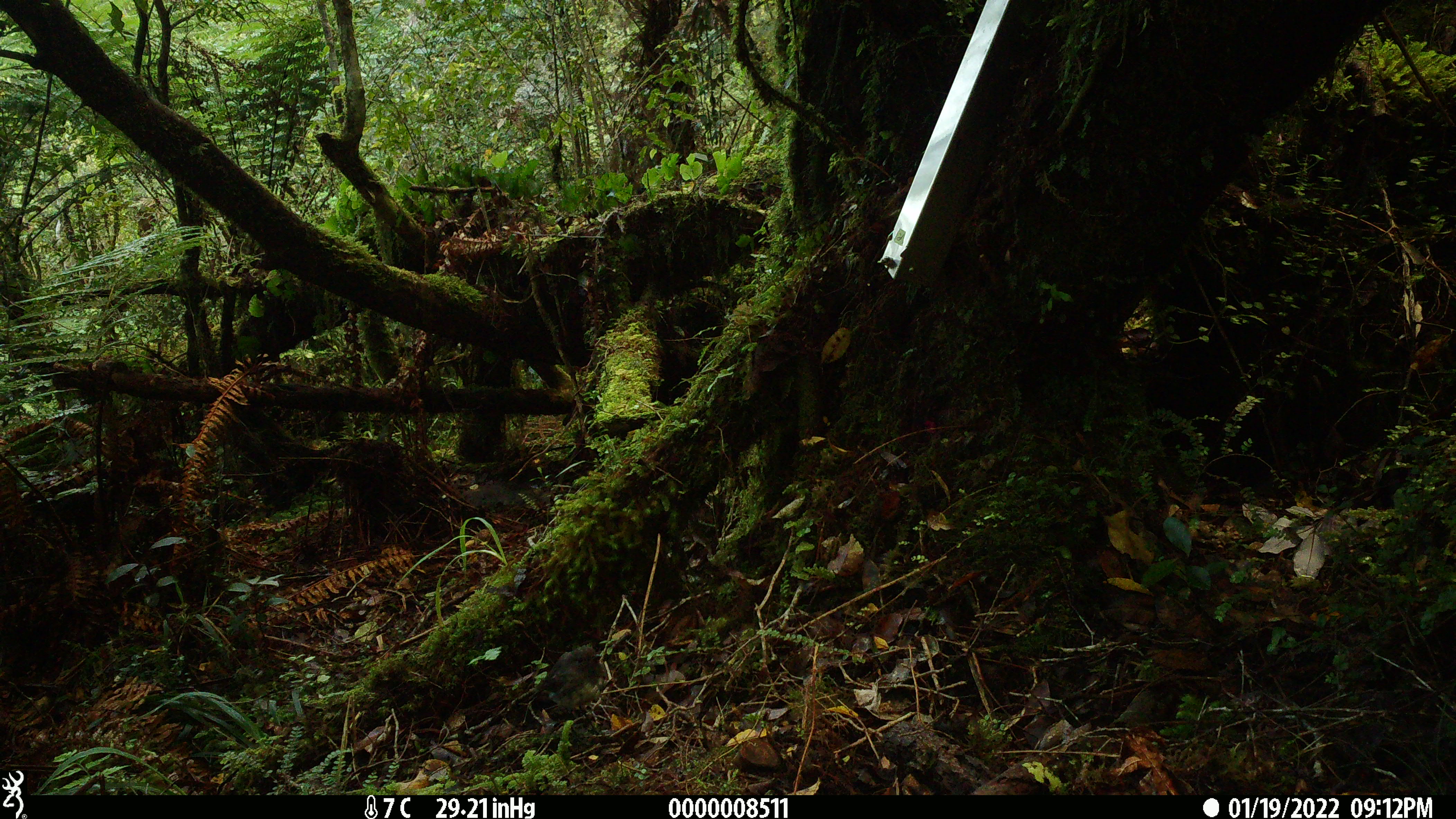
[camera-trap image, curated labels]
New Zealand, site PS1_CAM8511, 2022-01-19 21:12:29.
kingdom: Animalia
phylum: Chordata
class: Aves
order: Passeriformes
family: Petroicidae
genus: Petroica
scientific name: Petroica australis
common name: new zealand robin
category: robin